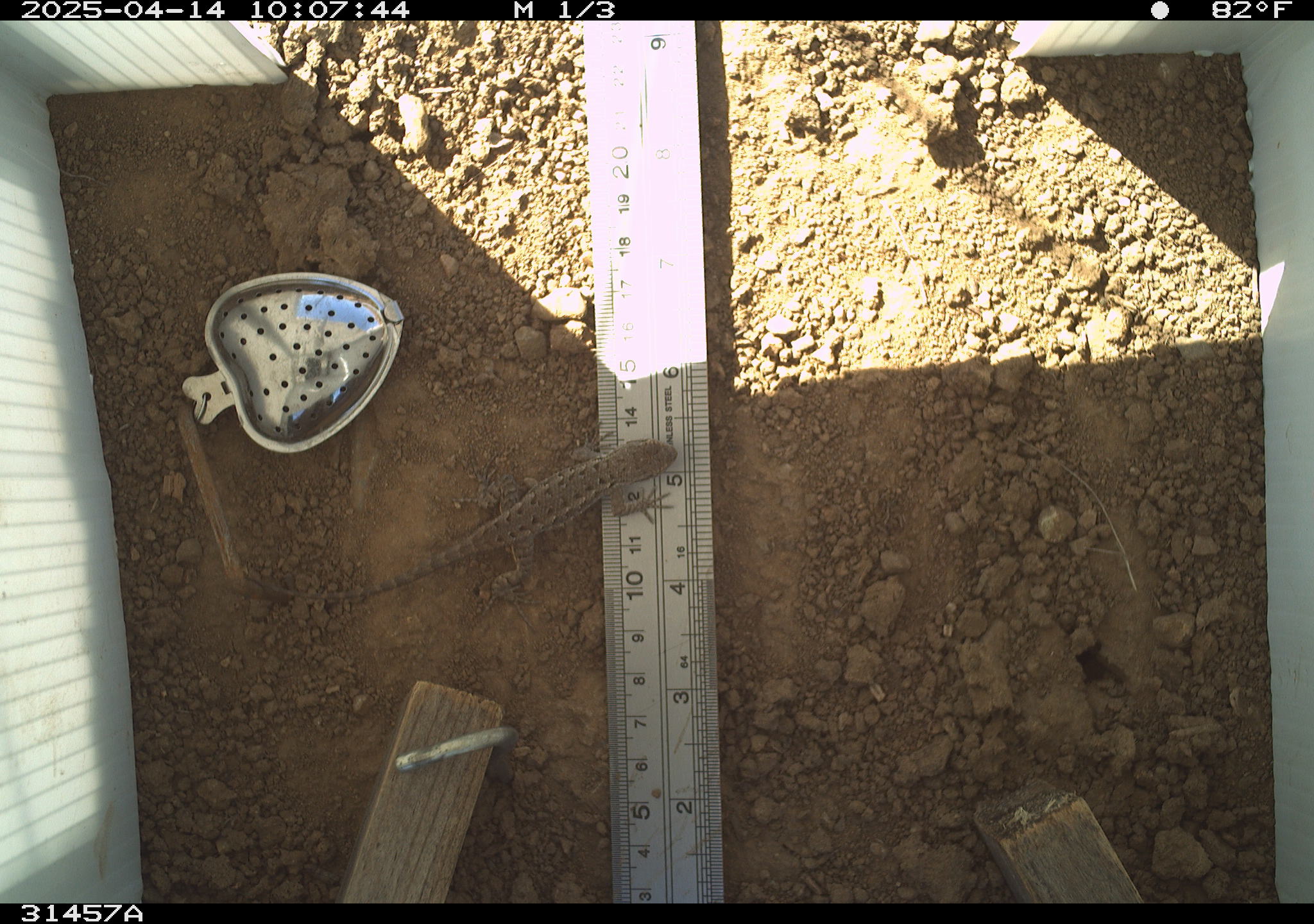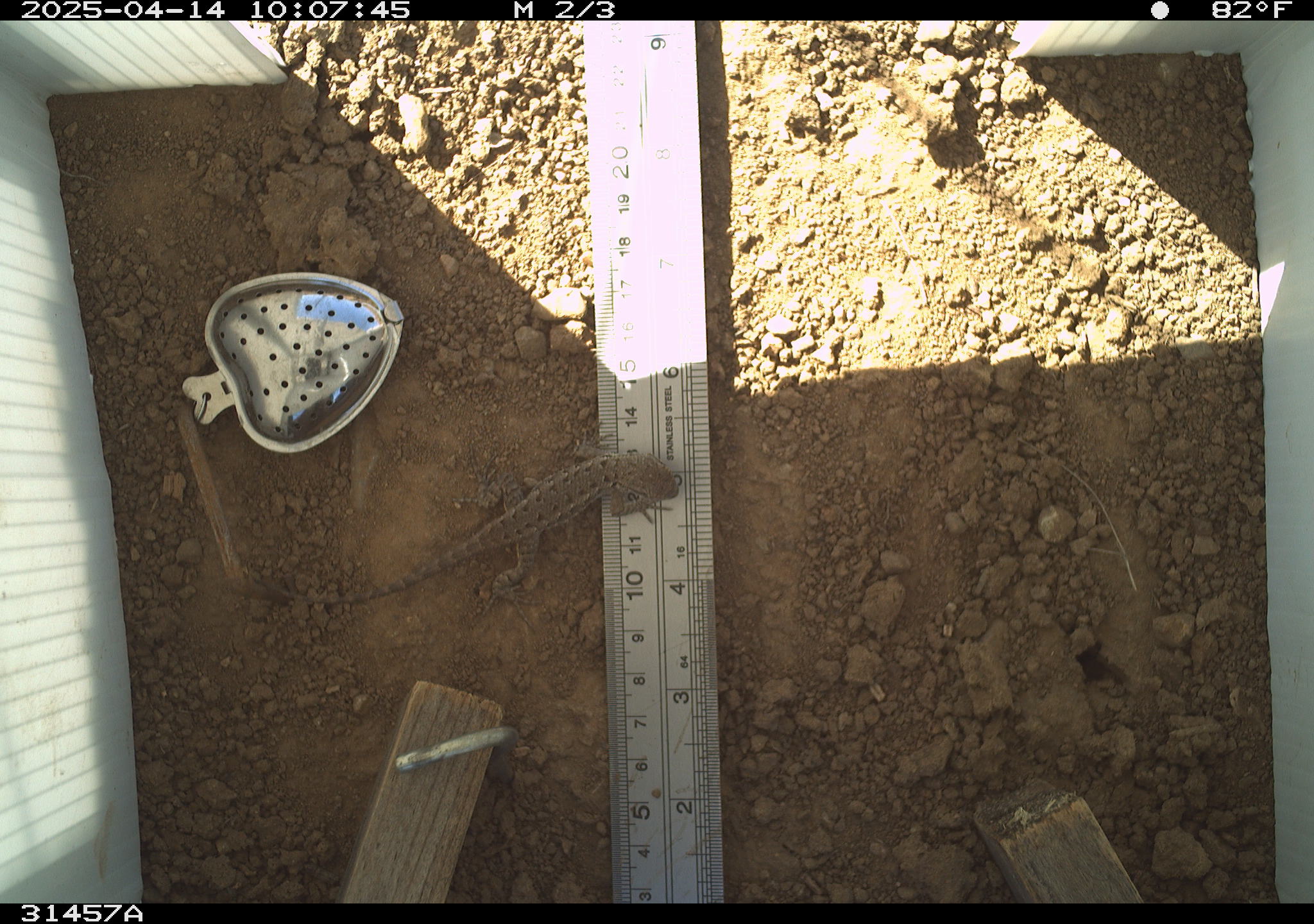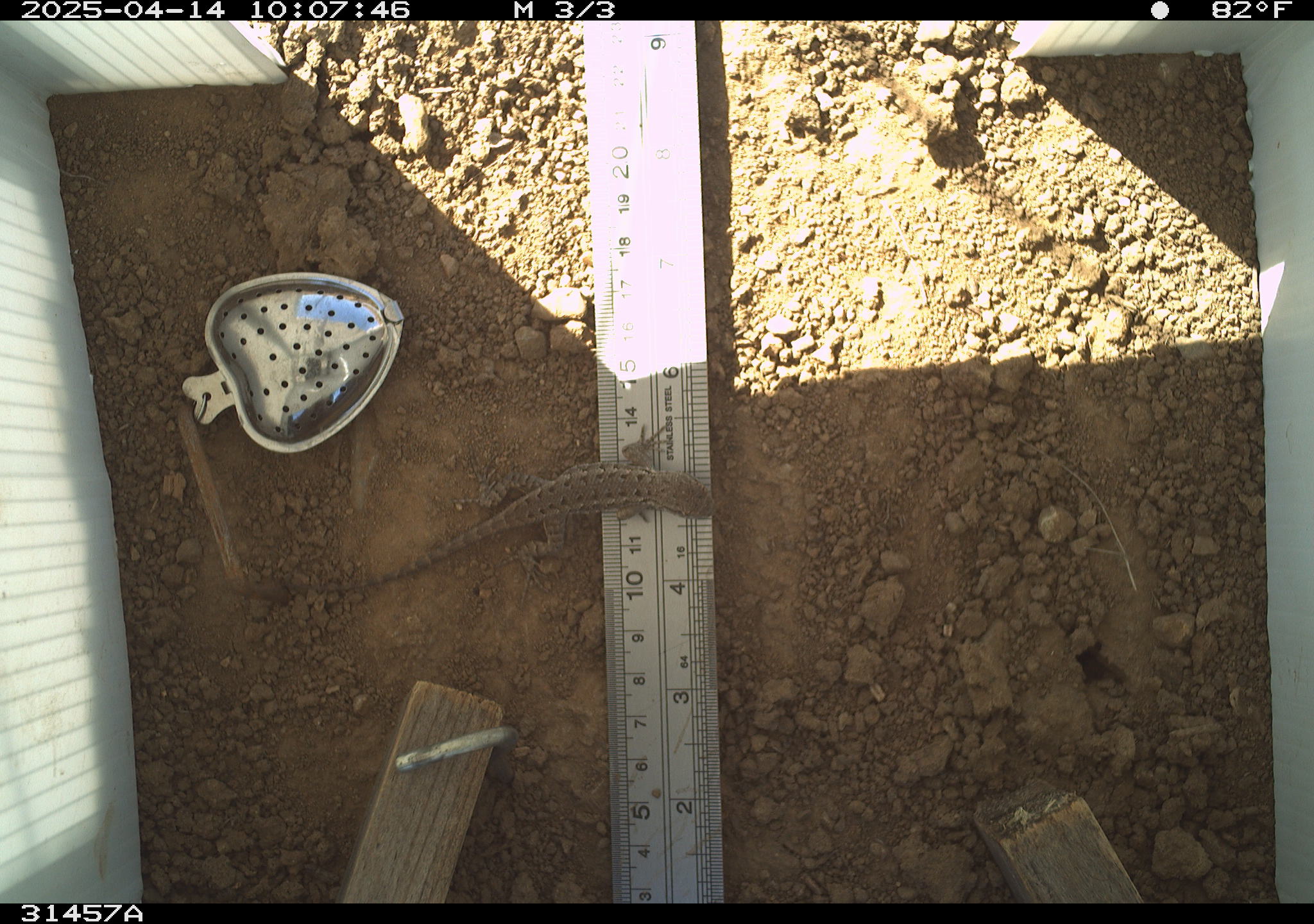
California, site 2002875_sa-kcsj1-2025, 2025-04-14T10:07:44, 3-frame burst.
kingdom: Animalia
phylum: Chordata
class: Reptilia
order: Squamata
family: Phrynosomatidae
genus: Sceloporus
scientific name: Sceloporus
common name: spiny lizards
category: sceloporus species